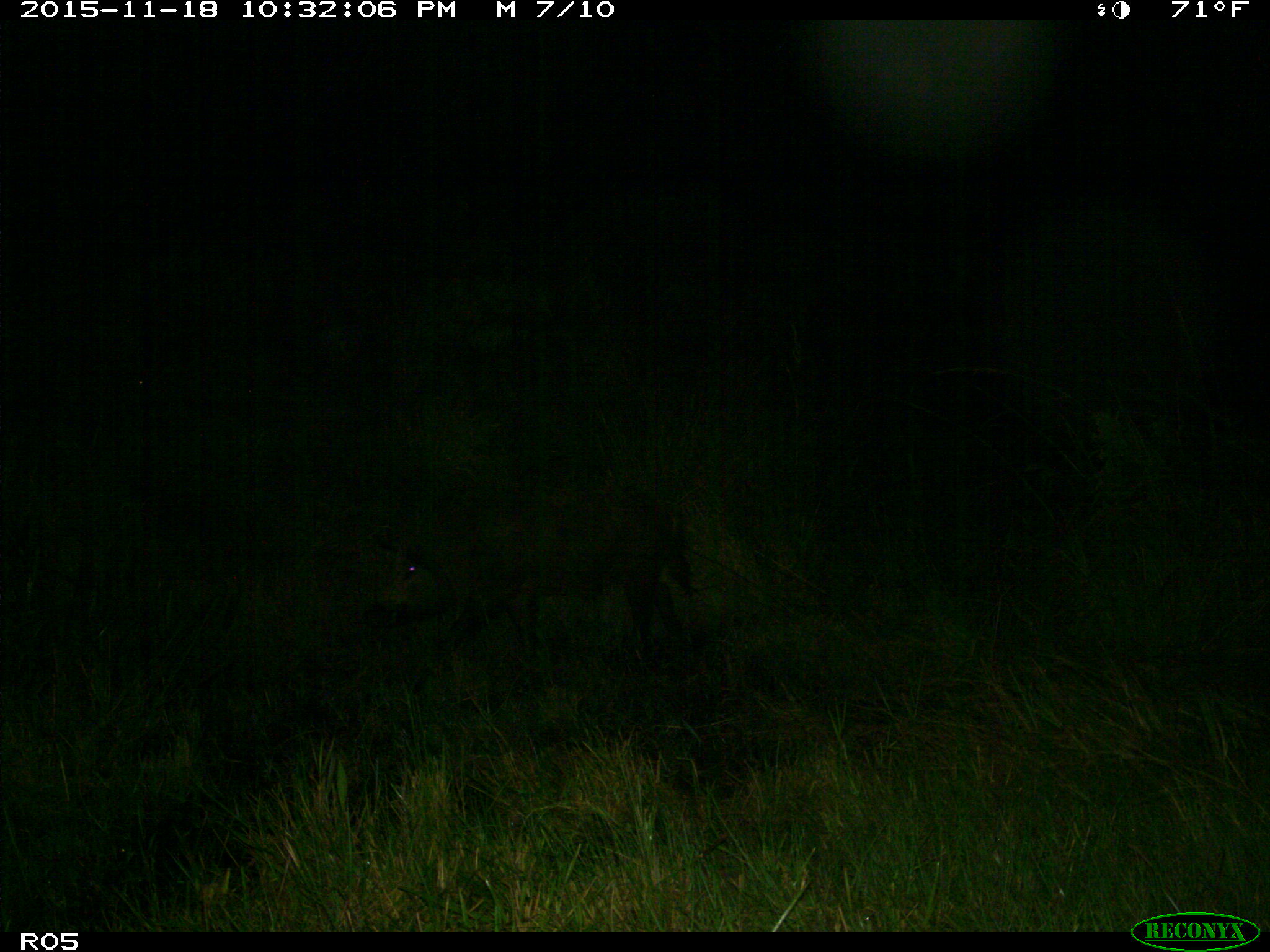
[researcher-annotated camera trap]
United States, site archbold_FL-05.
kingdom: Animalia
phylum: Chordata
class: Mammalia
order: Artiodactyla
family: Suidae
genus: Sus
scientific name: Sus scrofa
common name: wild boar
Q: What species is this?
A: Sus scrofa (wild boar).